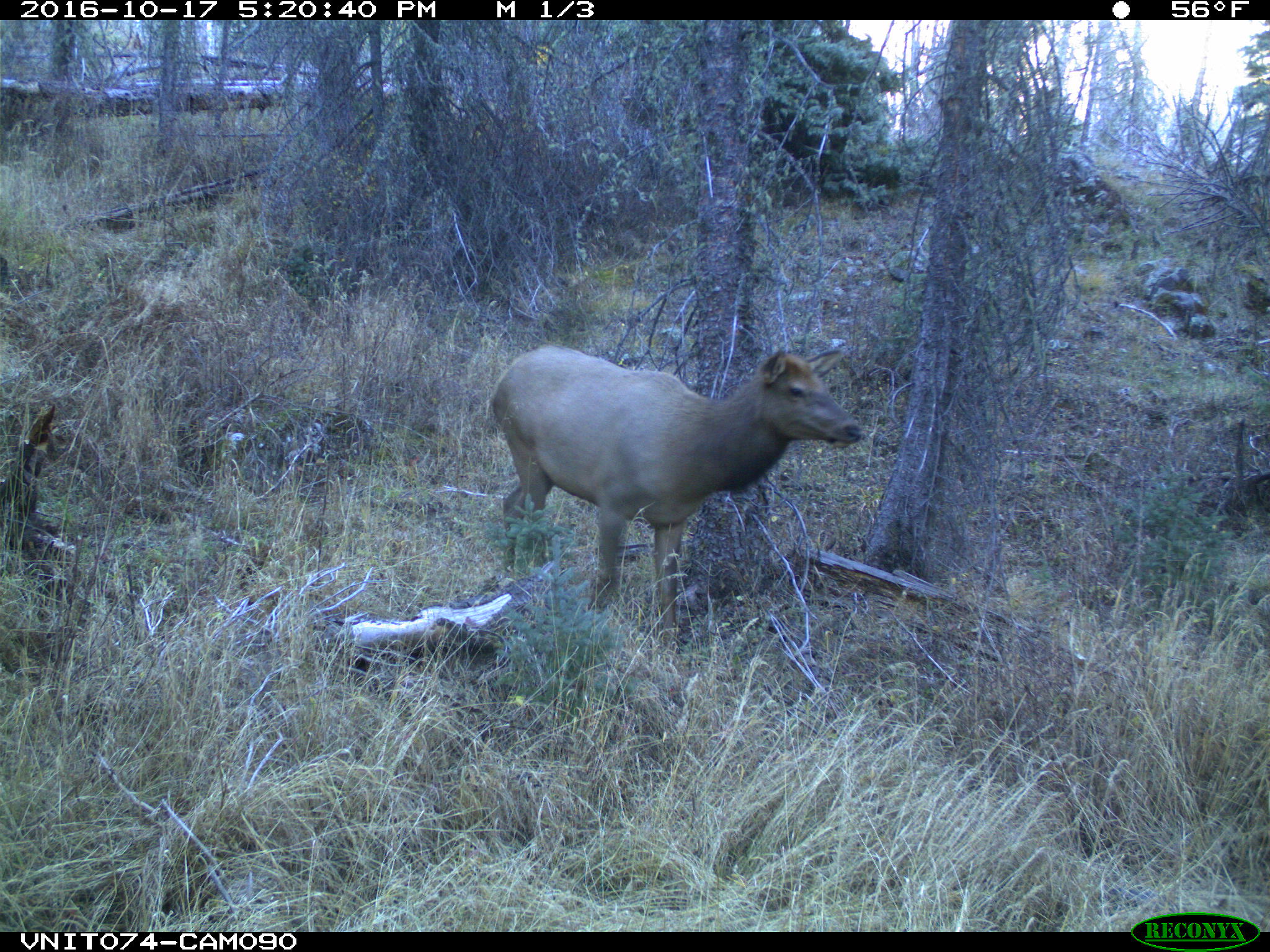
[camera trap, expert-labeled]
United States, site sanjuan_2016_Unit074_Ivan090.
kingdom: Animalia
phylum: Chordata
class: Mammalia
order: Artiodactyla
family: Cervidae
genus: Cervus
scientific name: Cervus elaphus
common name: red deer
Cervus elaphus (red deer).